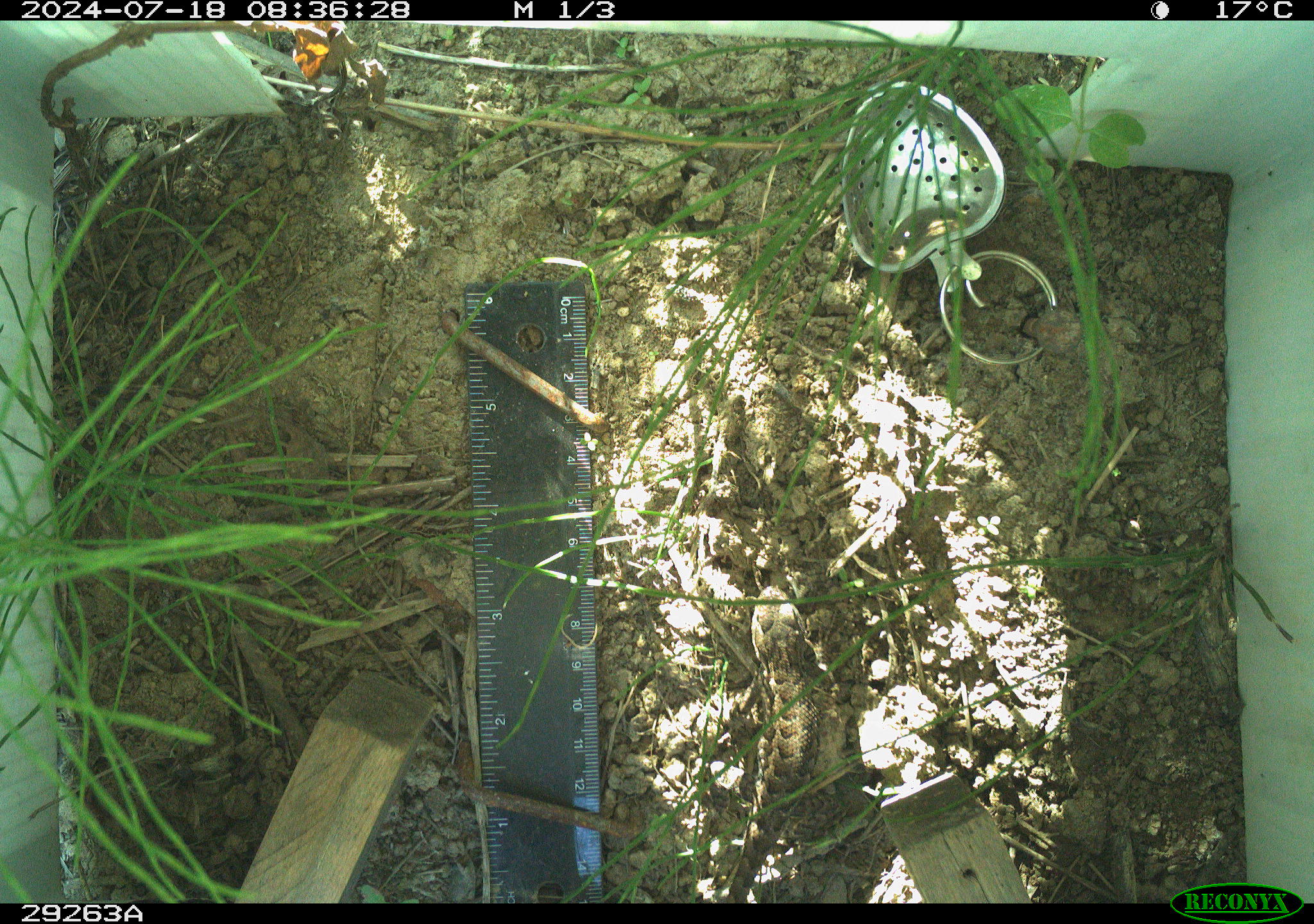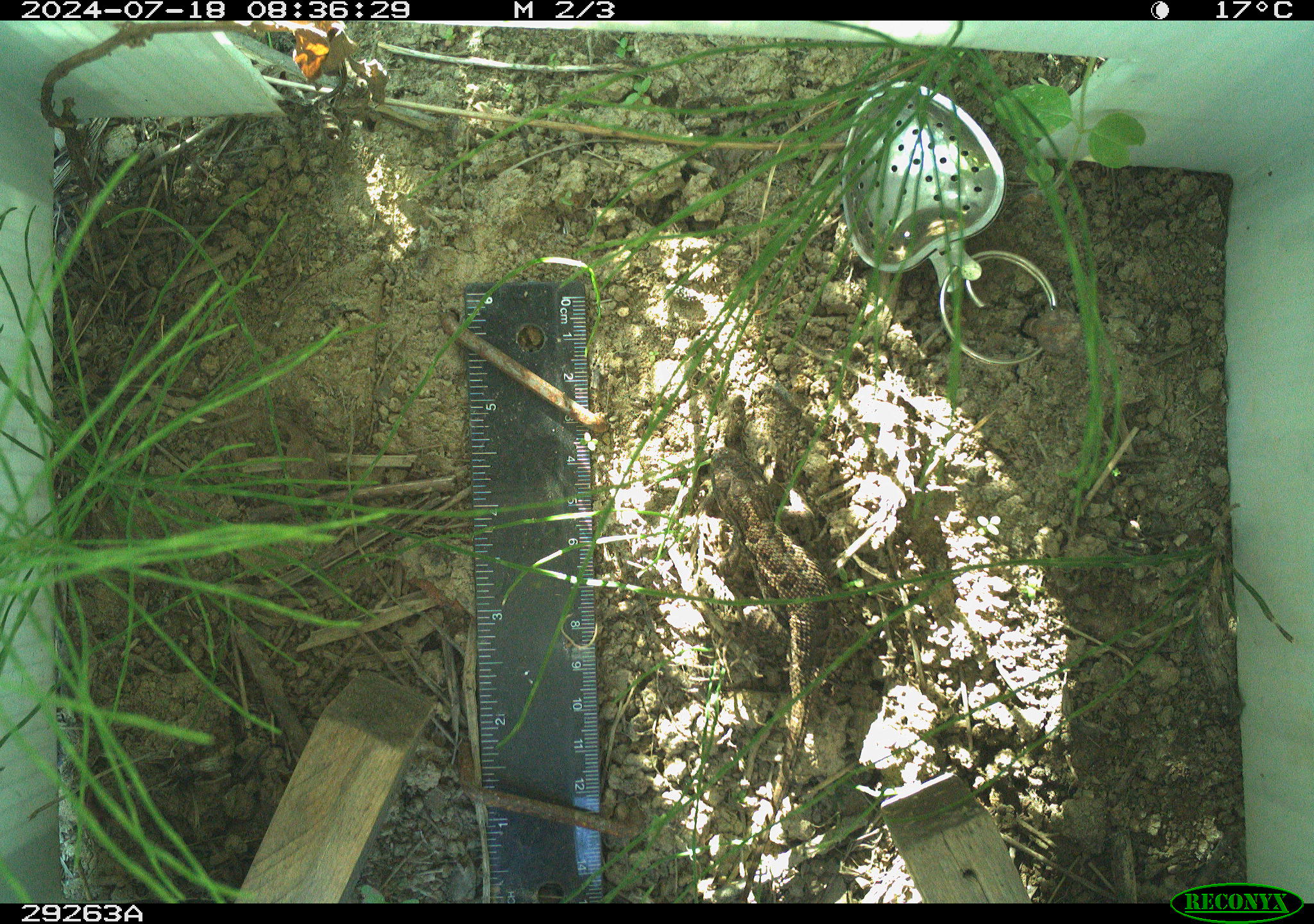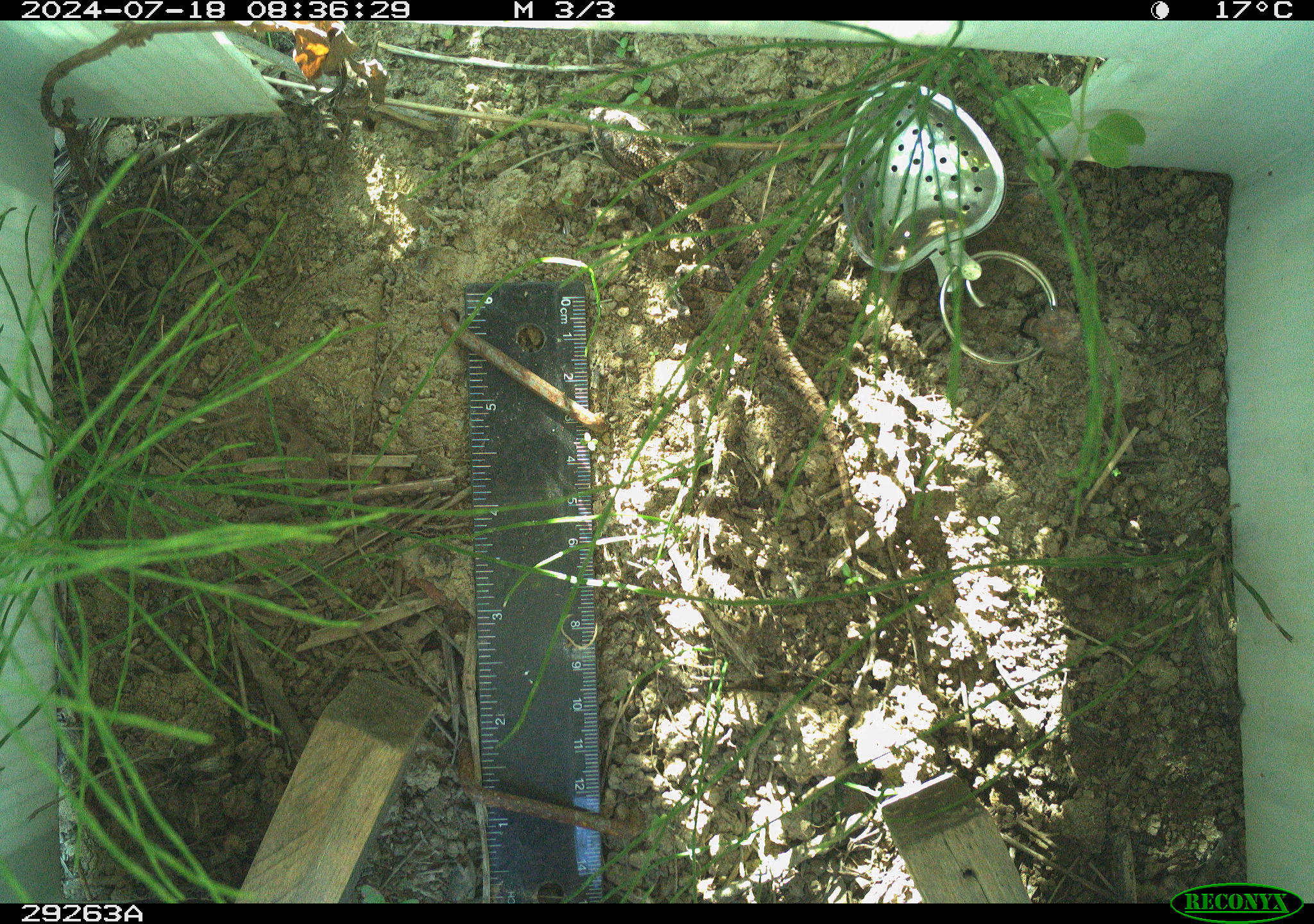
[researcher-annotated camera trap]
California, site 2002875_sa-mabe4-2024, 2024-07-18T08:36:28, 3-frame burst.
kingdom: Animalia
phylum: Chordata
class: Reptilia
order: Squamata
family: Phrynosomatidae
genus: Sceloporus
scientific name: Sceloporus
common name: spiny lizards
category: sceloporus species